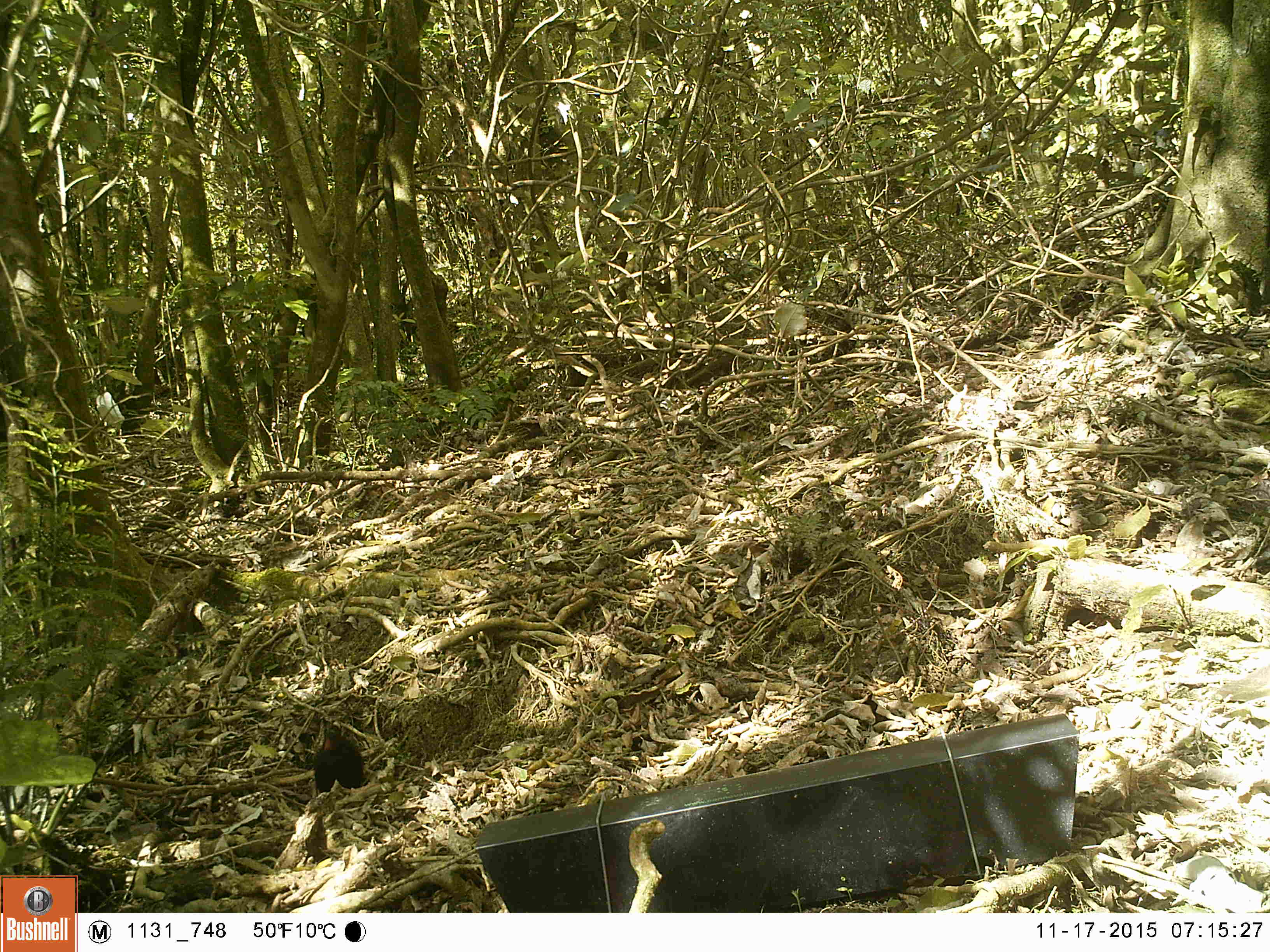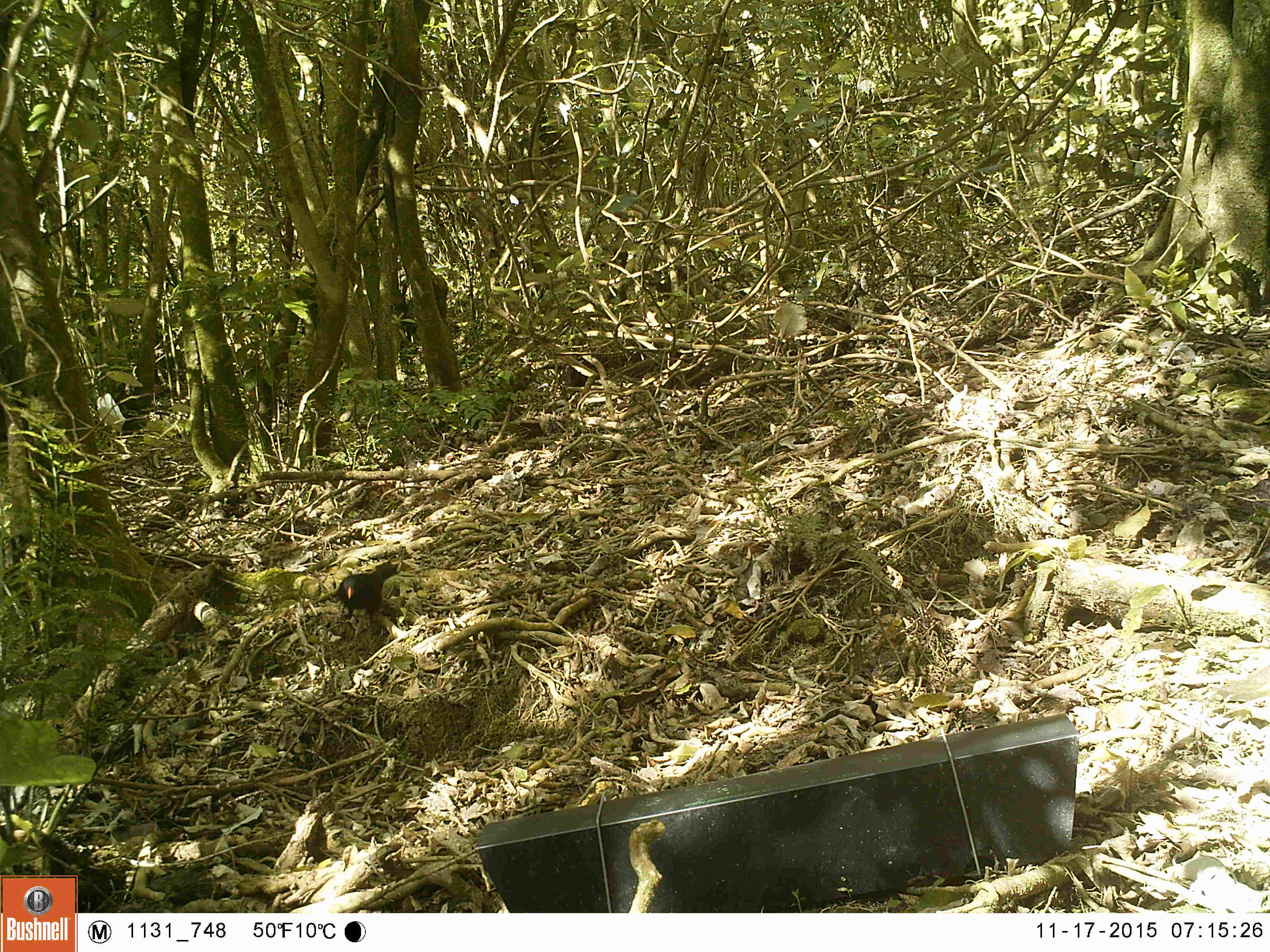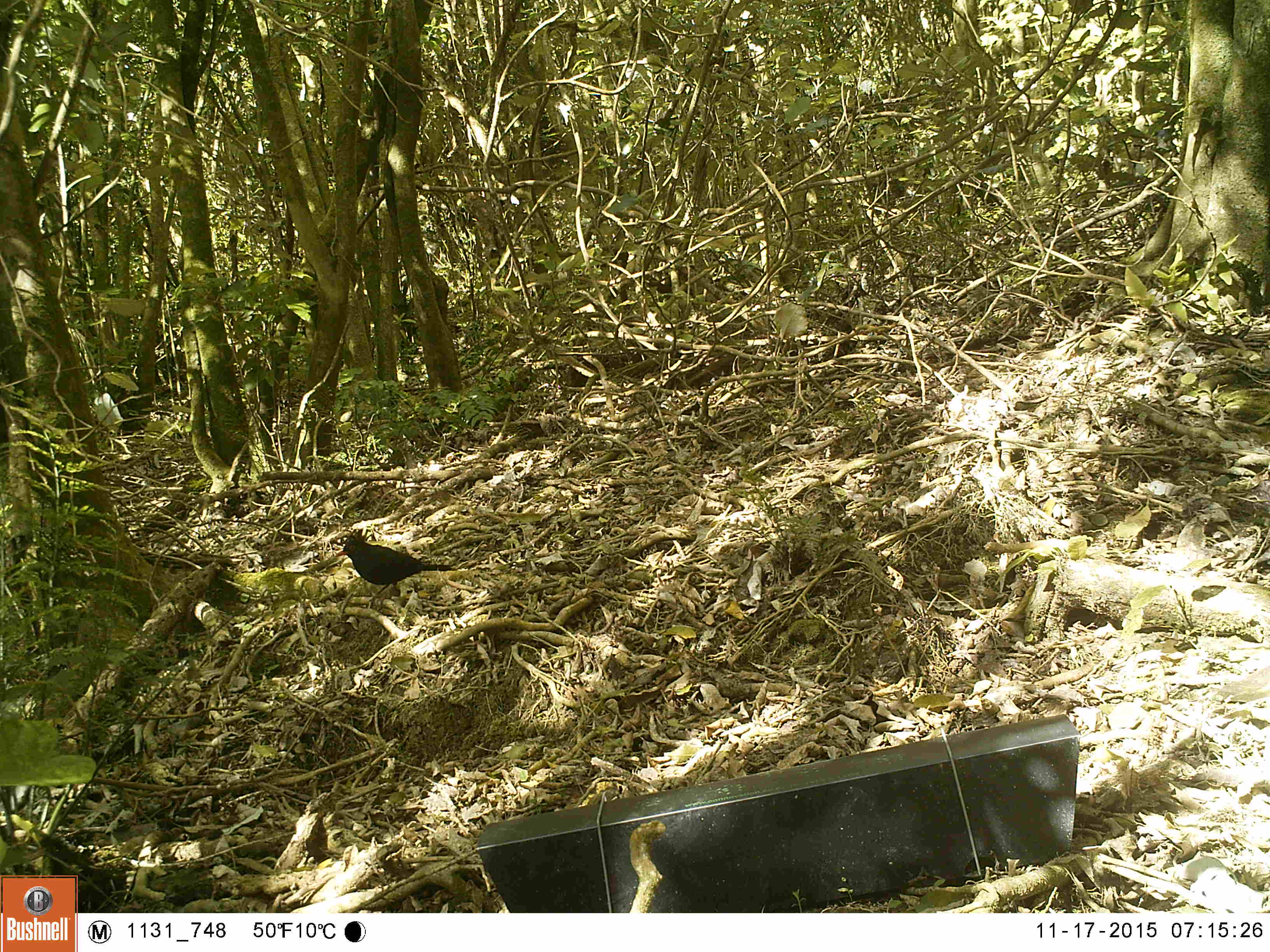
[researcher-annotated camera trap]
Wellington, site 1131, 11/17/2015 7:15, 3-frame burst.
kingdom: Animalia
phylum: Chordata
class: Aves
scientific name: Aves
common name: bird